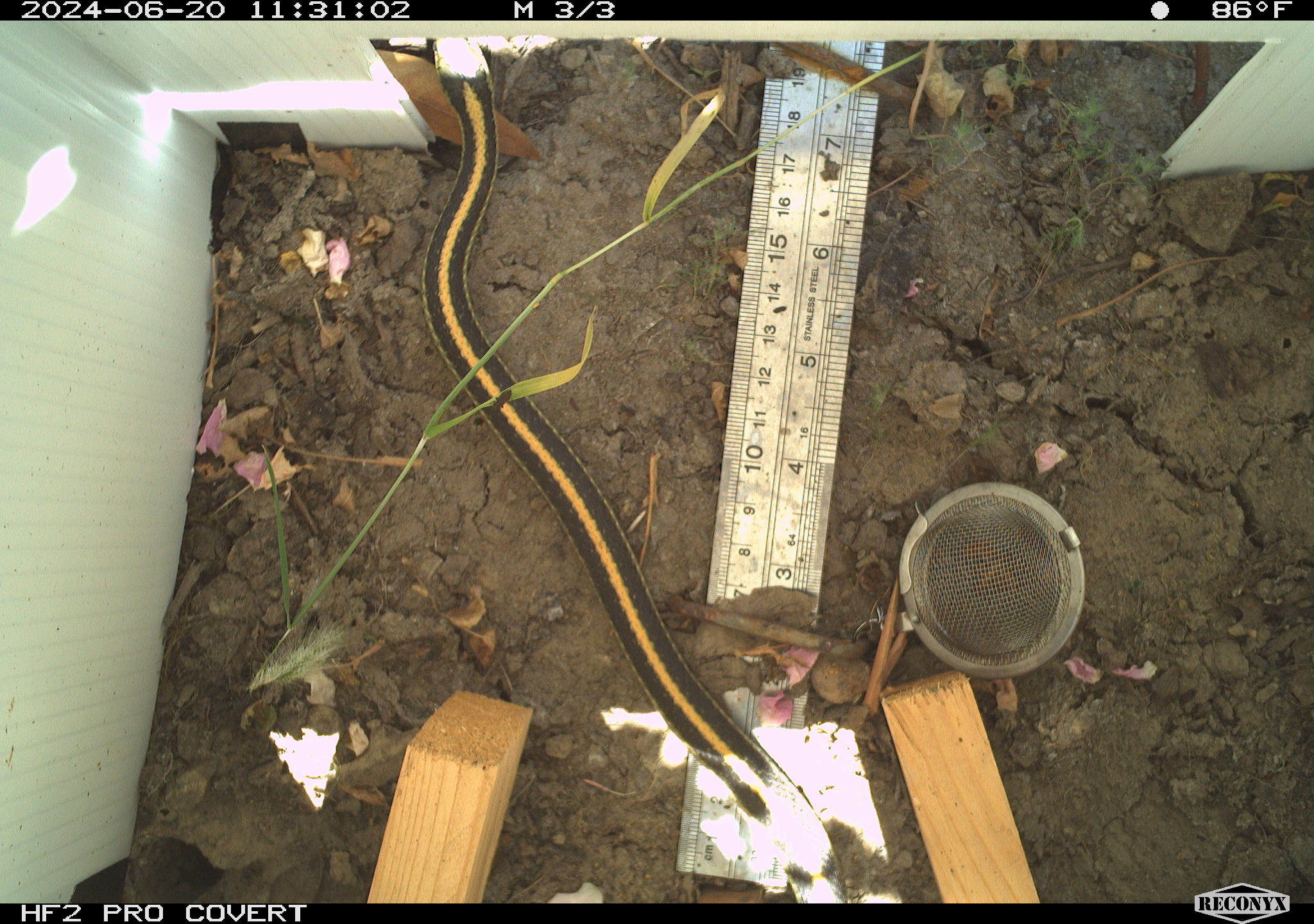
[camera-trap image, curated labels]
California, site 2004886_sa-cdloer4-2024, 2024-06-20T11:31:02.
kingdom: Animalia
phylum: Chordata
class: Reptilia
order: Squamata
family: Colubridae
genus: Thamnophis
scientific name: Thamnophis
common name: american gartersnakes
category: thamnophis species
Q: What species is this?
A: Thamnophis species (american gartersnakes) (Thamnophis).